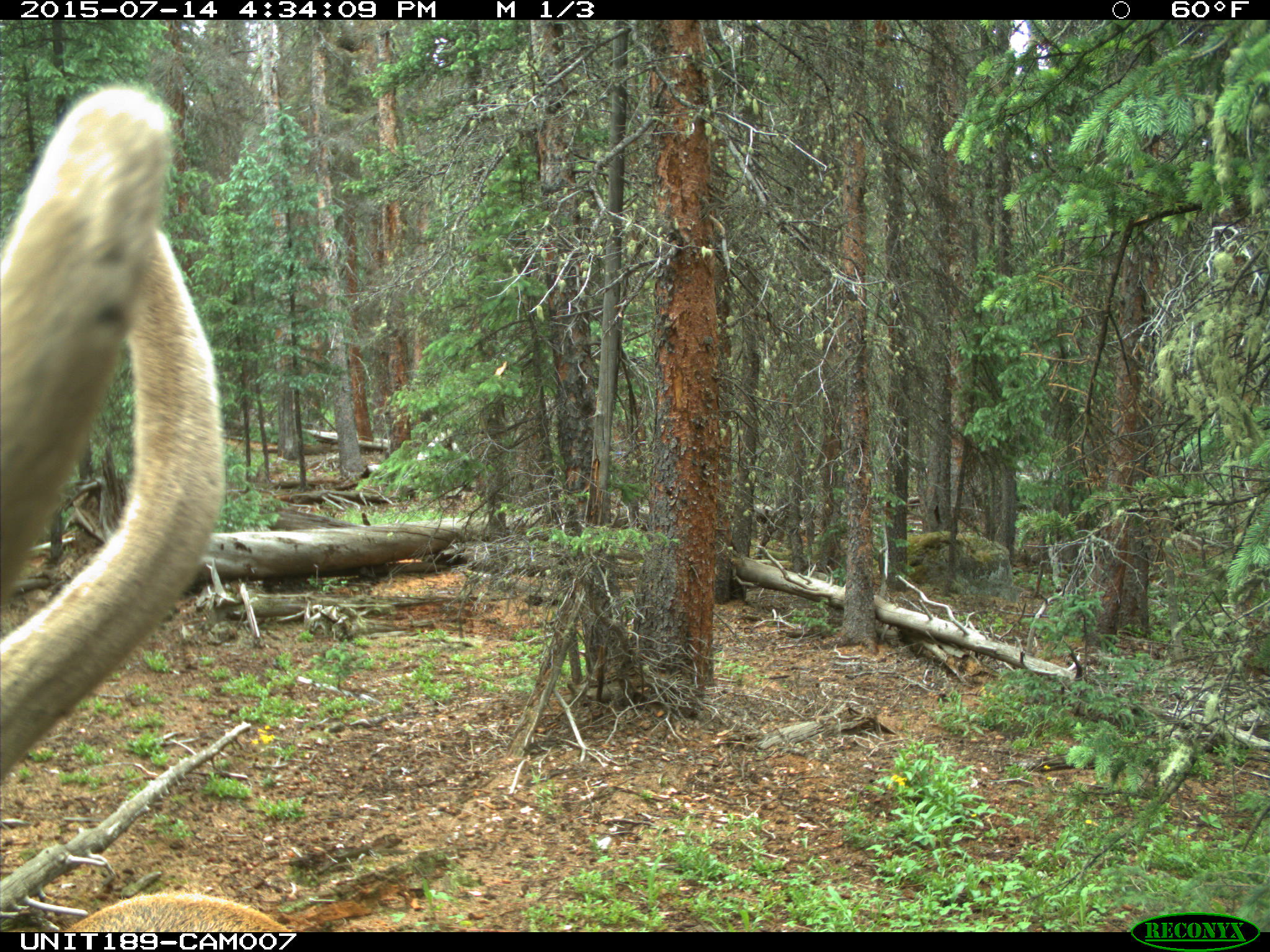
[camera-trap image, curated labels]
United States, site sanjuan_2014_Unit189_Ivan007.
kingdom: Animalia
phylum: Chordata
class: Mammalia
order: Artiodactyla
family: Cervidae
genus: Cervus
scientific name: Cervus elaphus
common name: red deer